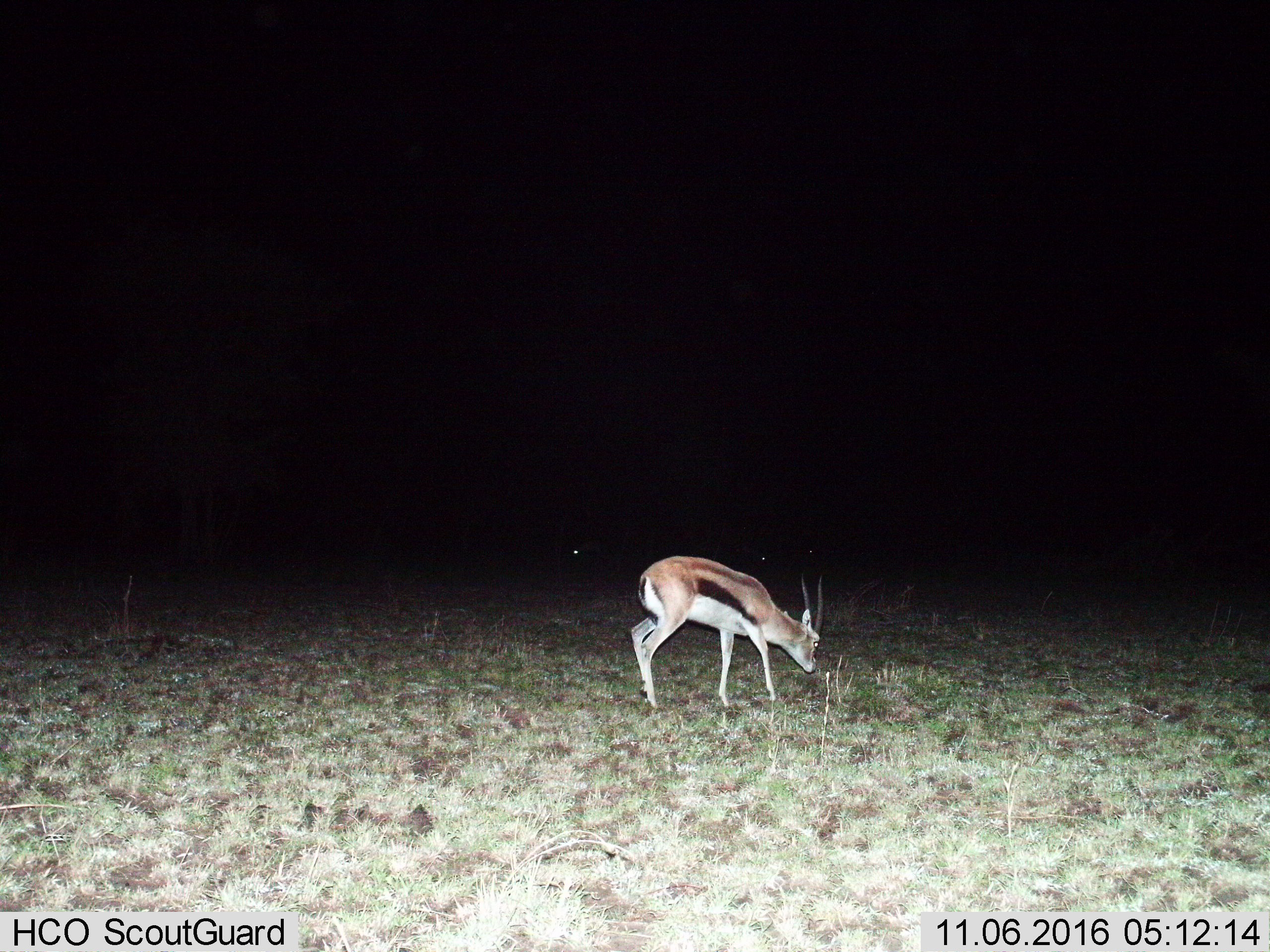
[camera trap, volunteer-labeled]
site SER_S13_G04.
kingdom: Animalia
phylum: Chordata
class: Mammalia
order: Artiodactyla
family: Bovidae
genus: Eudorcas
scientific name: Eudorcas thomsonii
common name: thomson's gazelle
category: gazellethomsons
Gazellethomsons (thomson's gazelle) (Eudorcas thomsonii), count 1. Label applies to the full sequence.